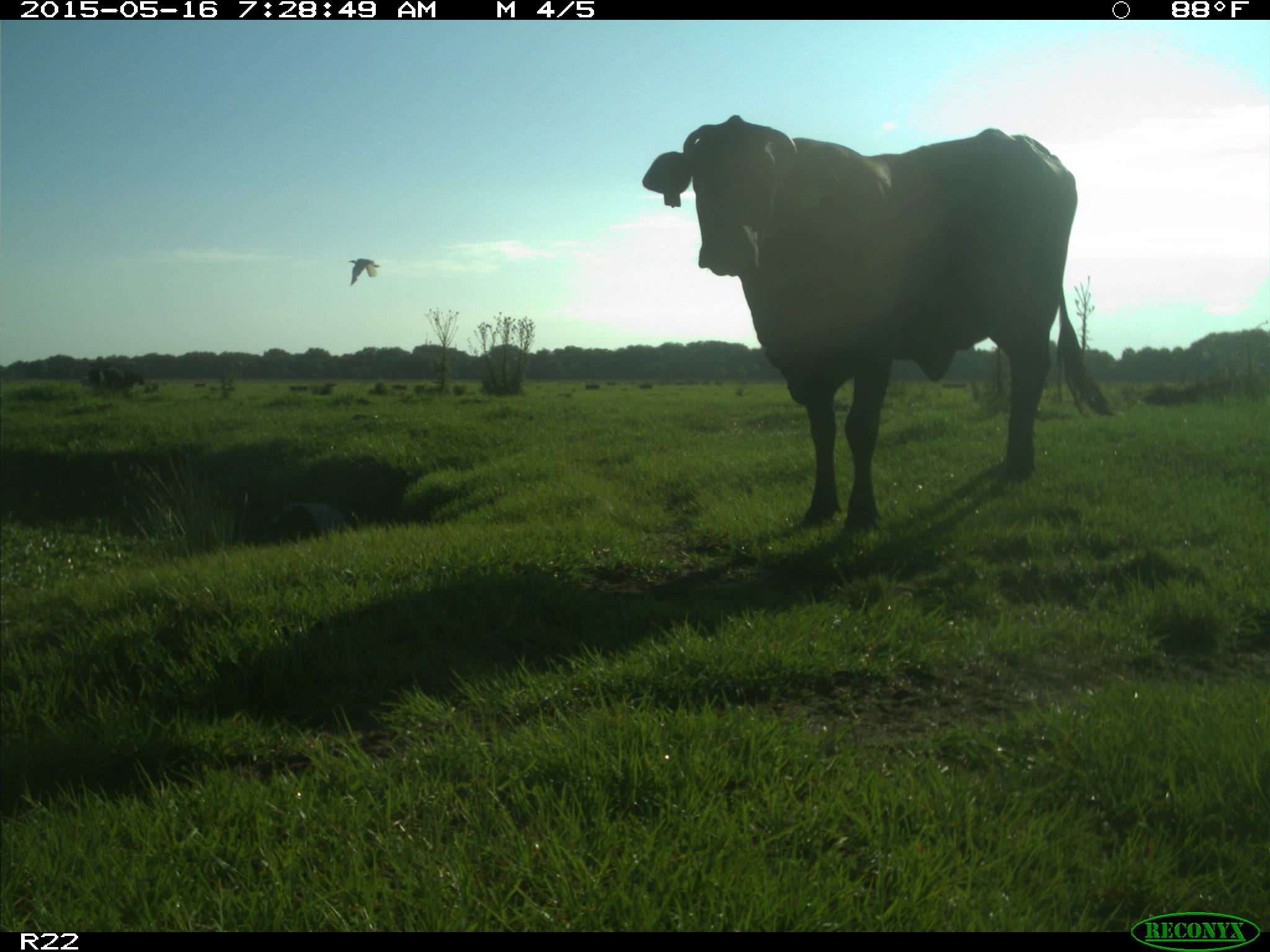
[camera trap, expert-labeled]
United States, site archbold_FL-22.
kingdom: Animalia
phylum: Chordata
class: Mammalia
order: Artiodactyla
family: Bovidae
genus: Bos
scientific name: Bos taurus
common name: domestic cow